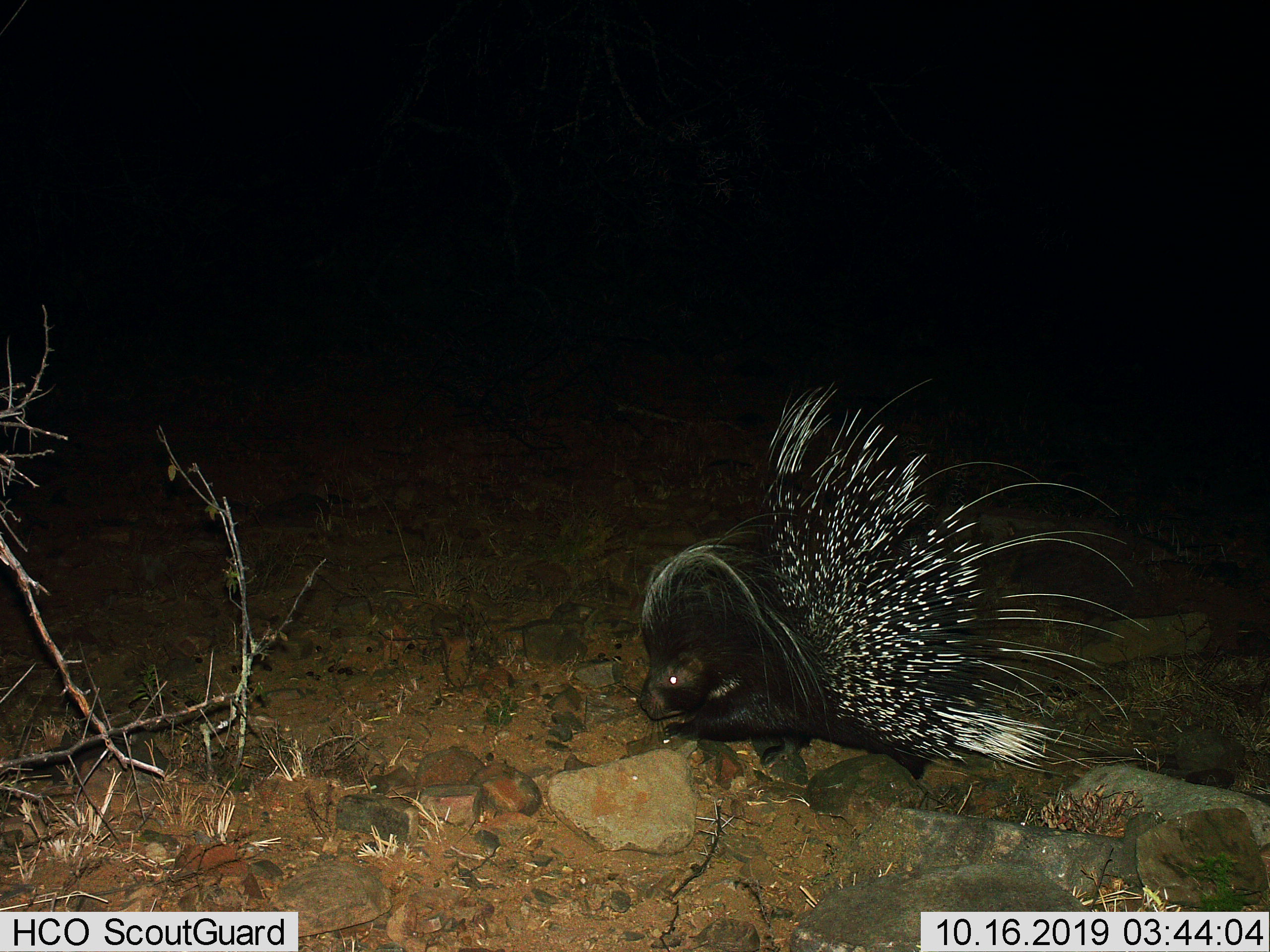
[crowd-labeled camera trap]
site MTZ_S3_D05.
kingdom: Animalia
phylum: Chordata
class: Mammalia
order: Rodentia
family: Hystricidae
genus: Hystrix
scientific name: Hystrix cristata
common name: crested porcupine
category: porcupine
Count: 1.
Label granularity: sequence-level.